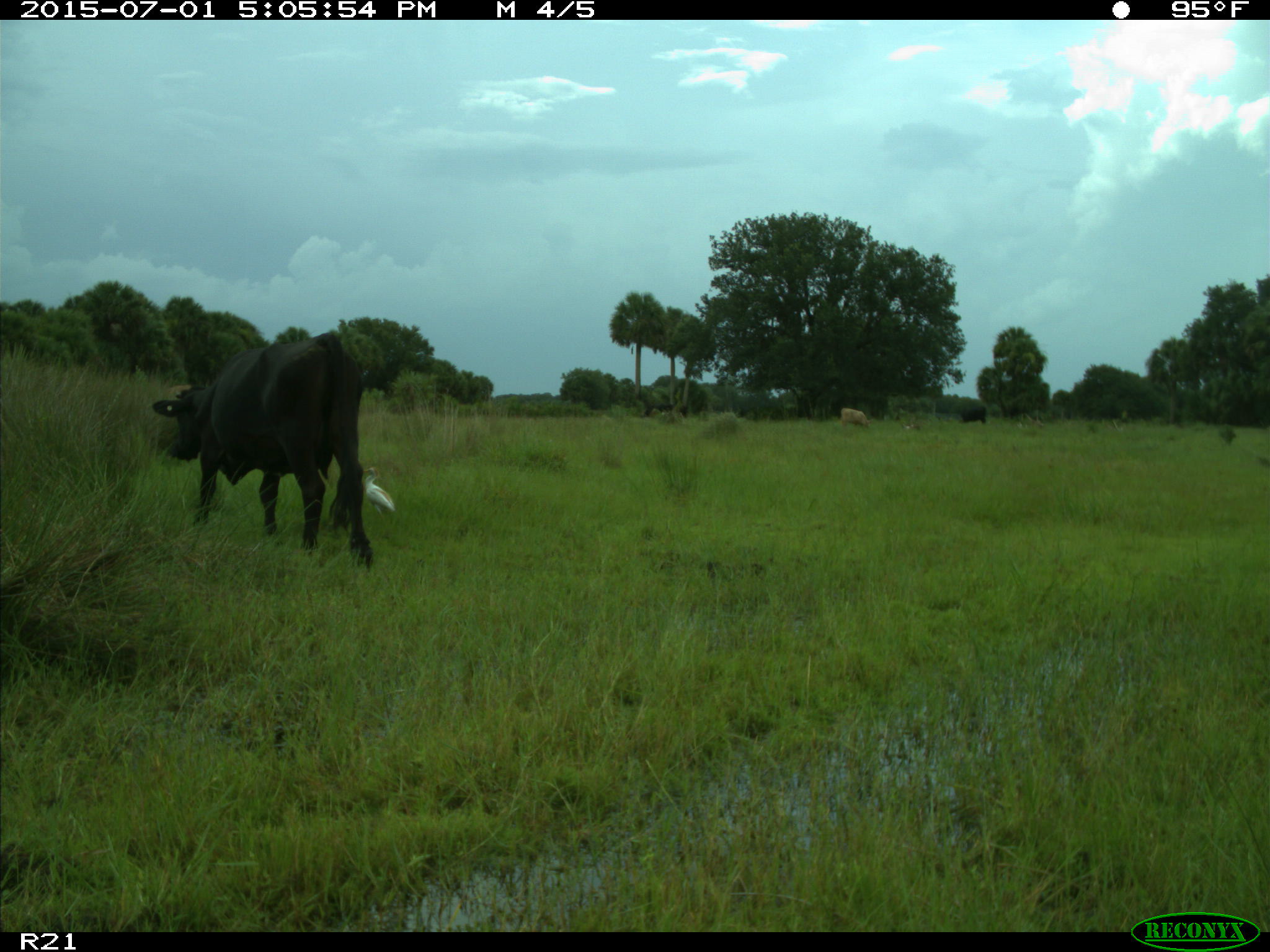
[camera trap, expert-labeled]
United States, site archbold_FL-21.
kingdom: Animalia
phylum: Chordata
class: Mammalia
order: Artiodactyla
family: Bovidae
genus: Bos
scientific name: Bos taurus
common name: domestic cow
Bos taurus (domestic cow).